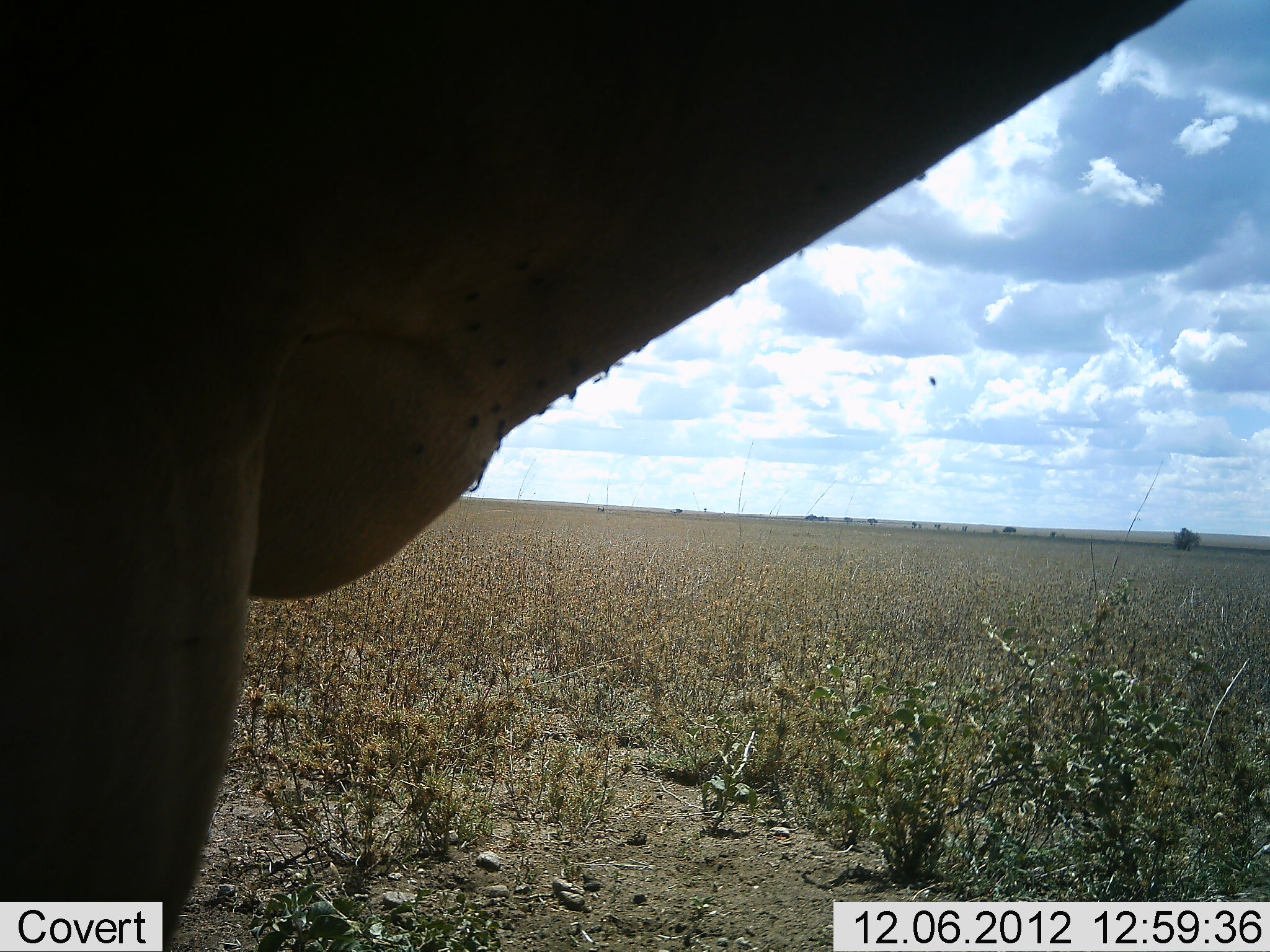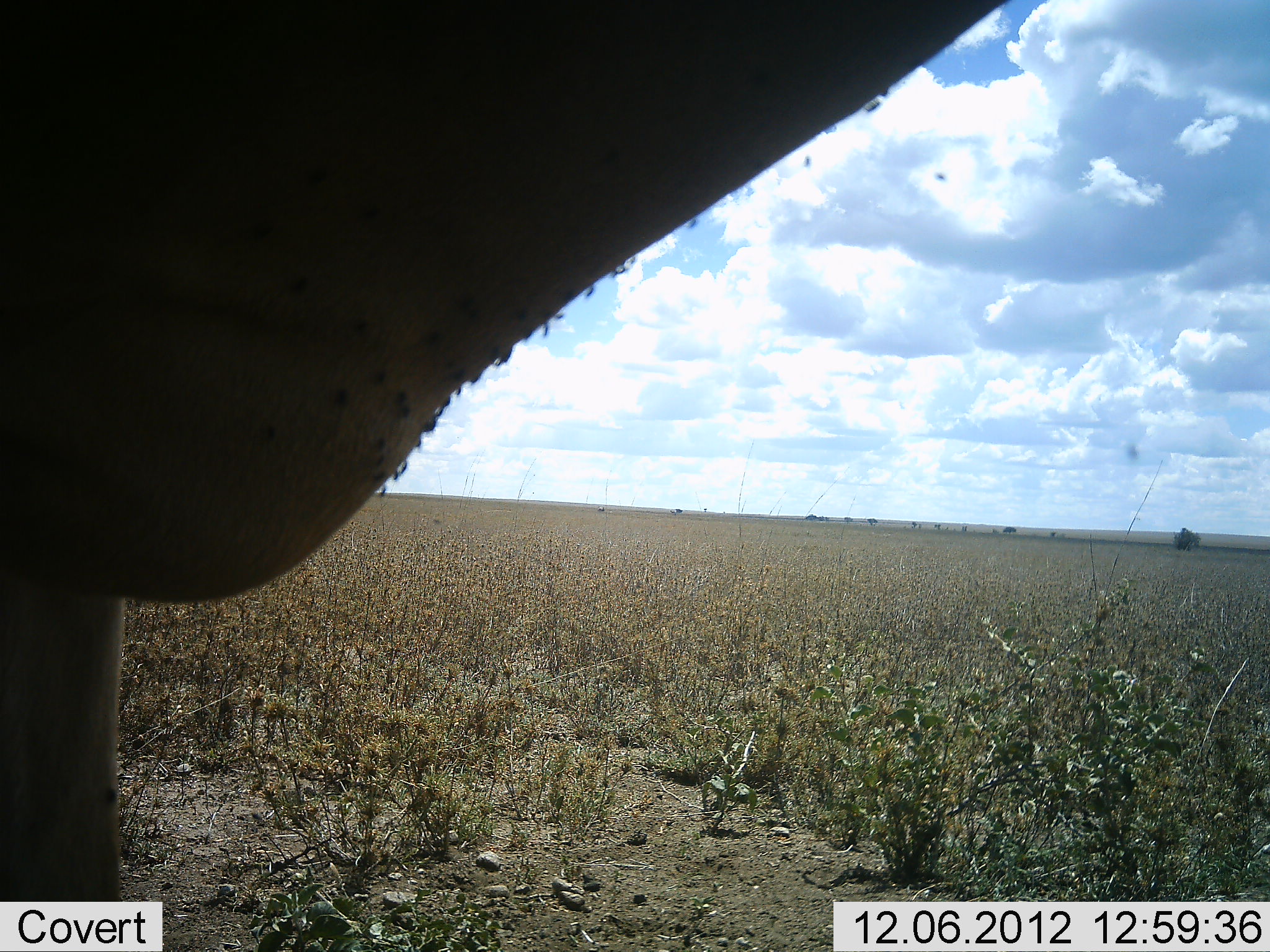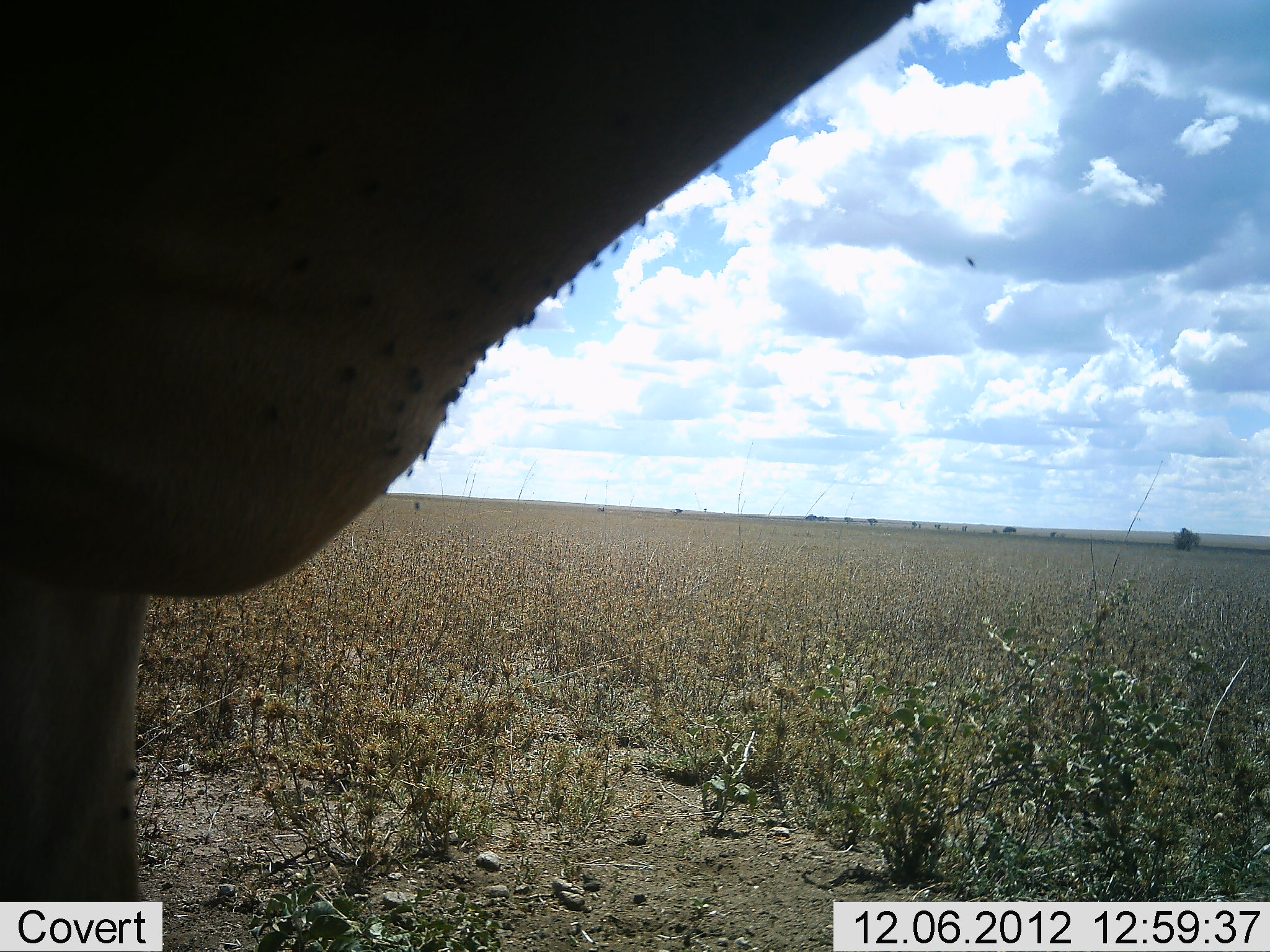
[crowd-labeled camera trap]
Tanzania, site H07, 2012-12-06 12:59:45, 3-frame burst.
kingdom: Animalia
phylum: Chordata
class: Mammalia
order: Artiodactyla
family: Bovidae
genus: Alcelaphus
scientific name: Alcelaphus buselaphus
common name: hartebeest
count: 1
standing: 91%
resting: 0%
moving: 9%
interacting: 0%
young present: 0%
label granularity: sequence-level